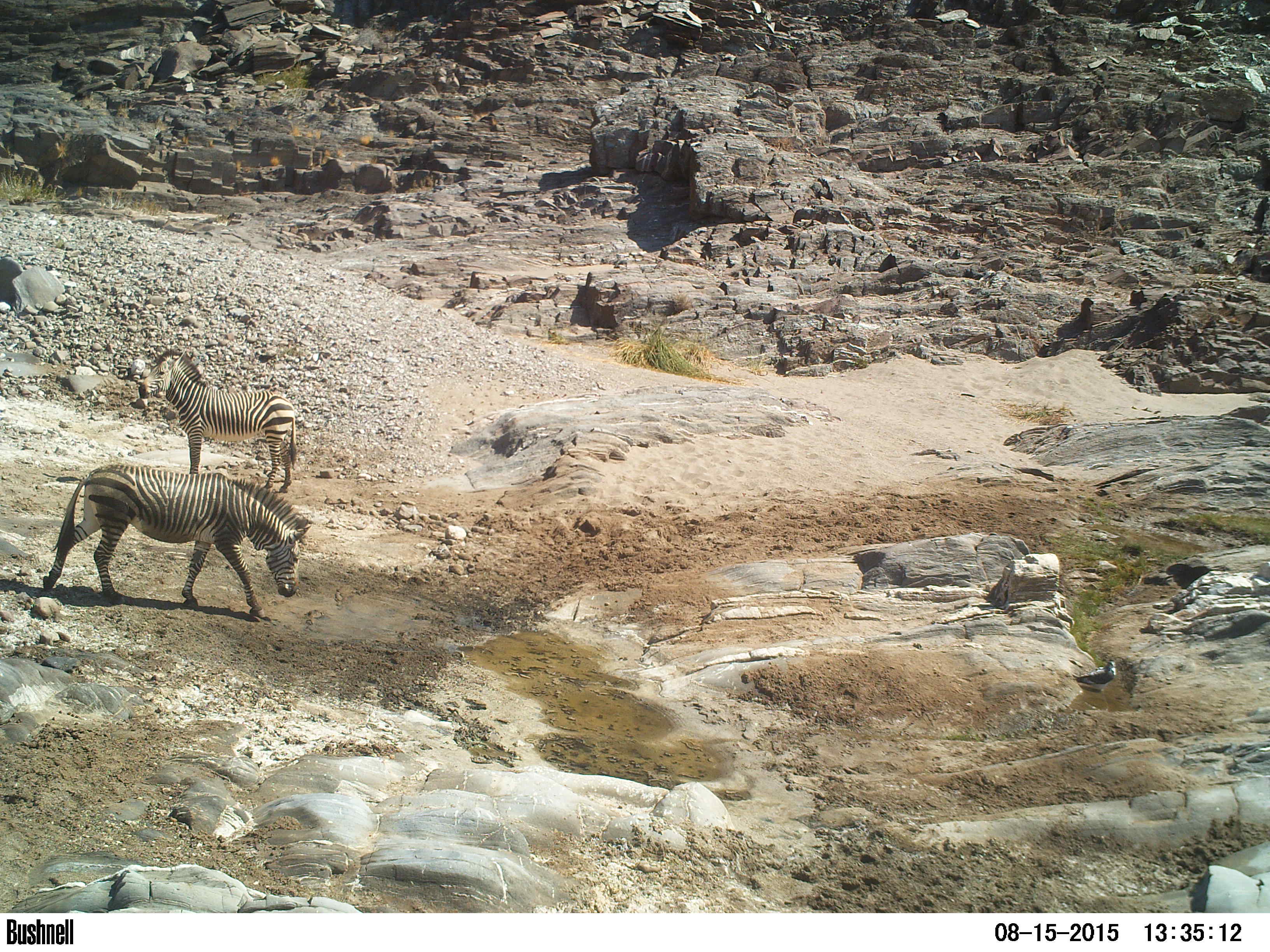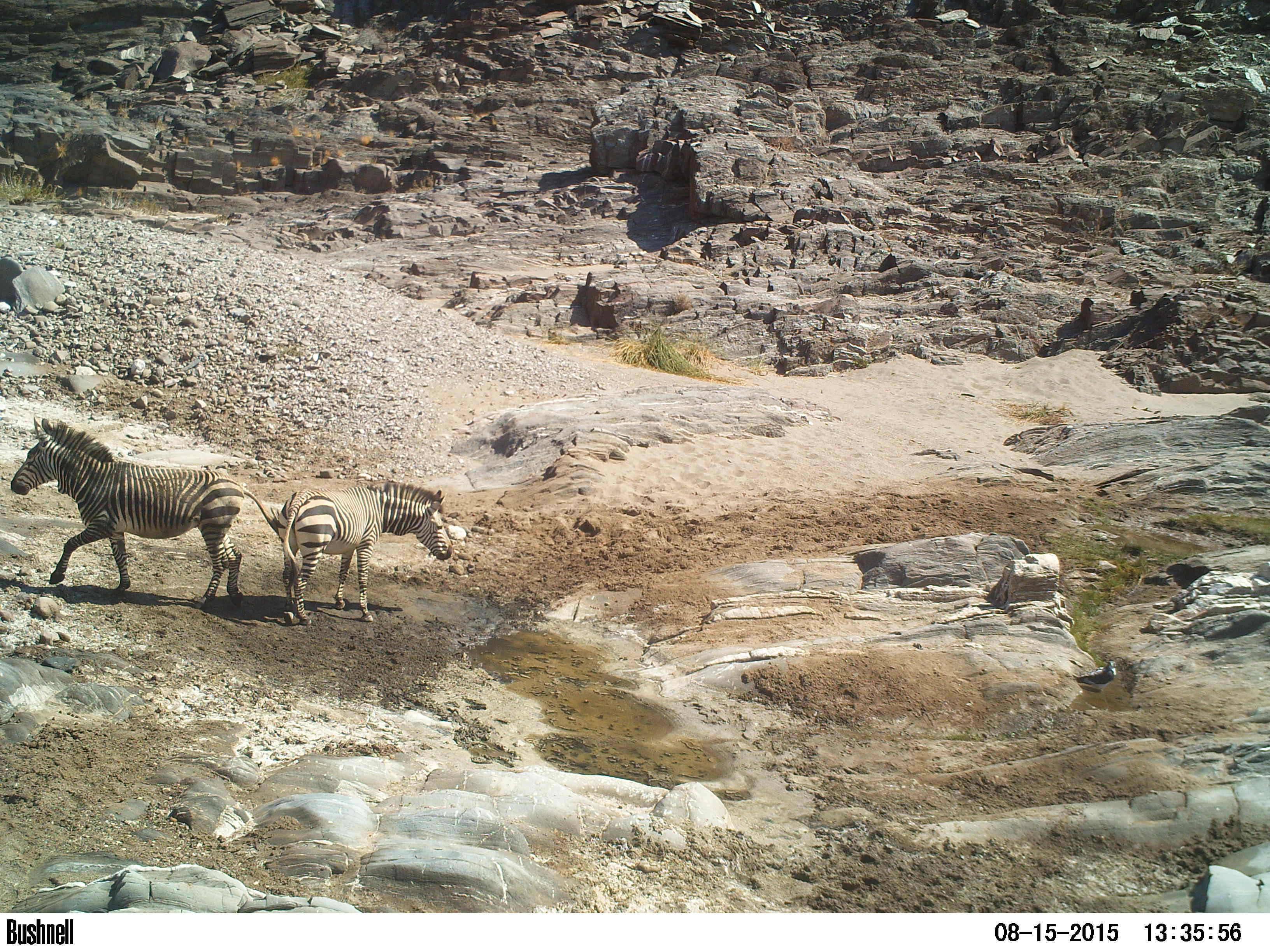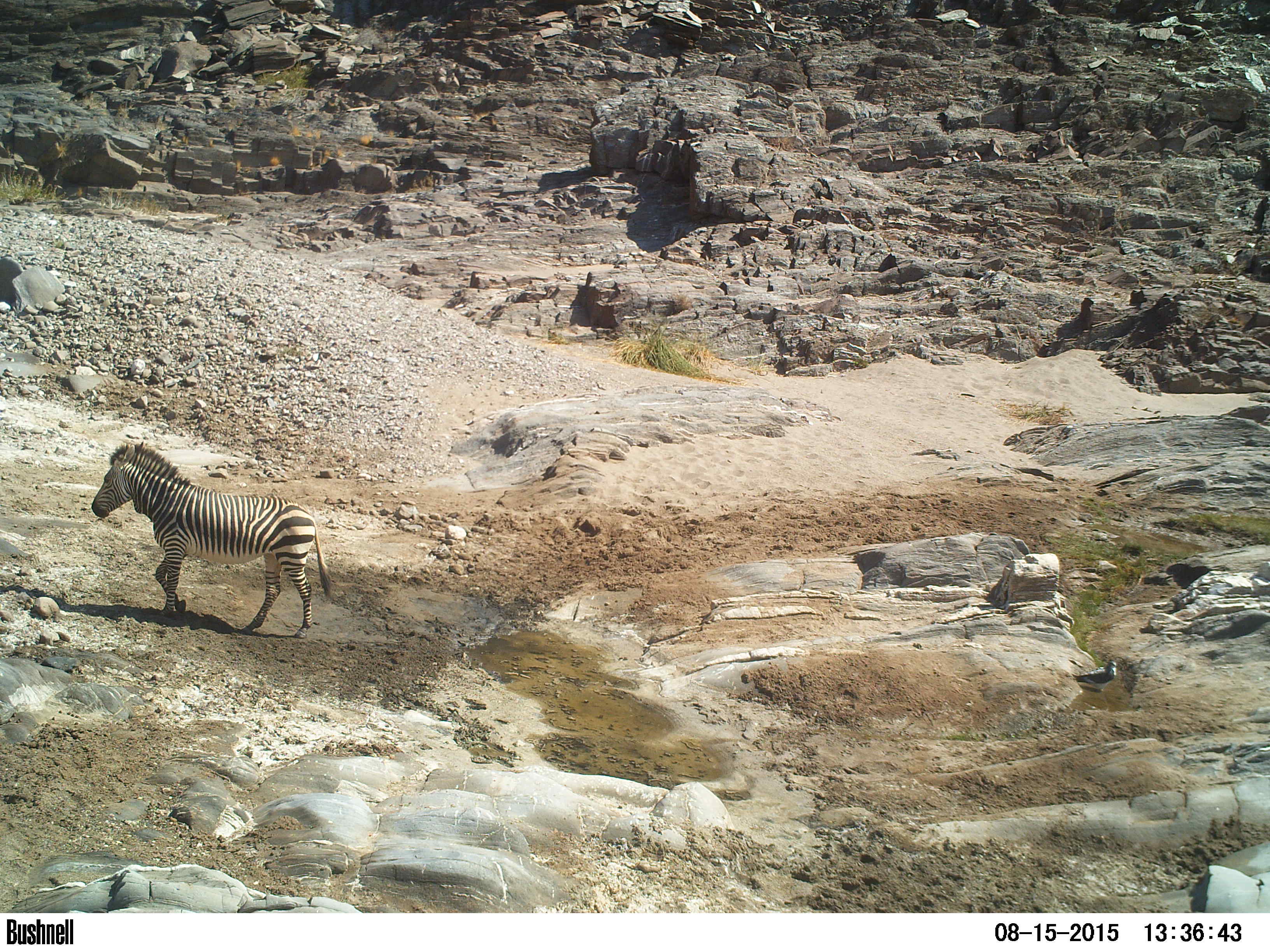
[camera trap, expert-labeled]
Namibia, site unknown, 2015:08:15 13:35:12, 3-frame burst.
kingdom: Animalia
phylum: Chordata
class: Mammalia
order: Perissodactyla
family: Equidae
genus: Equus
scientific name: Equus zebra hartmannae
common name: hartmann's mountain zebra